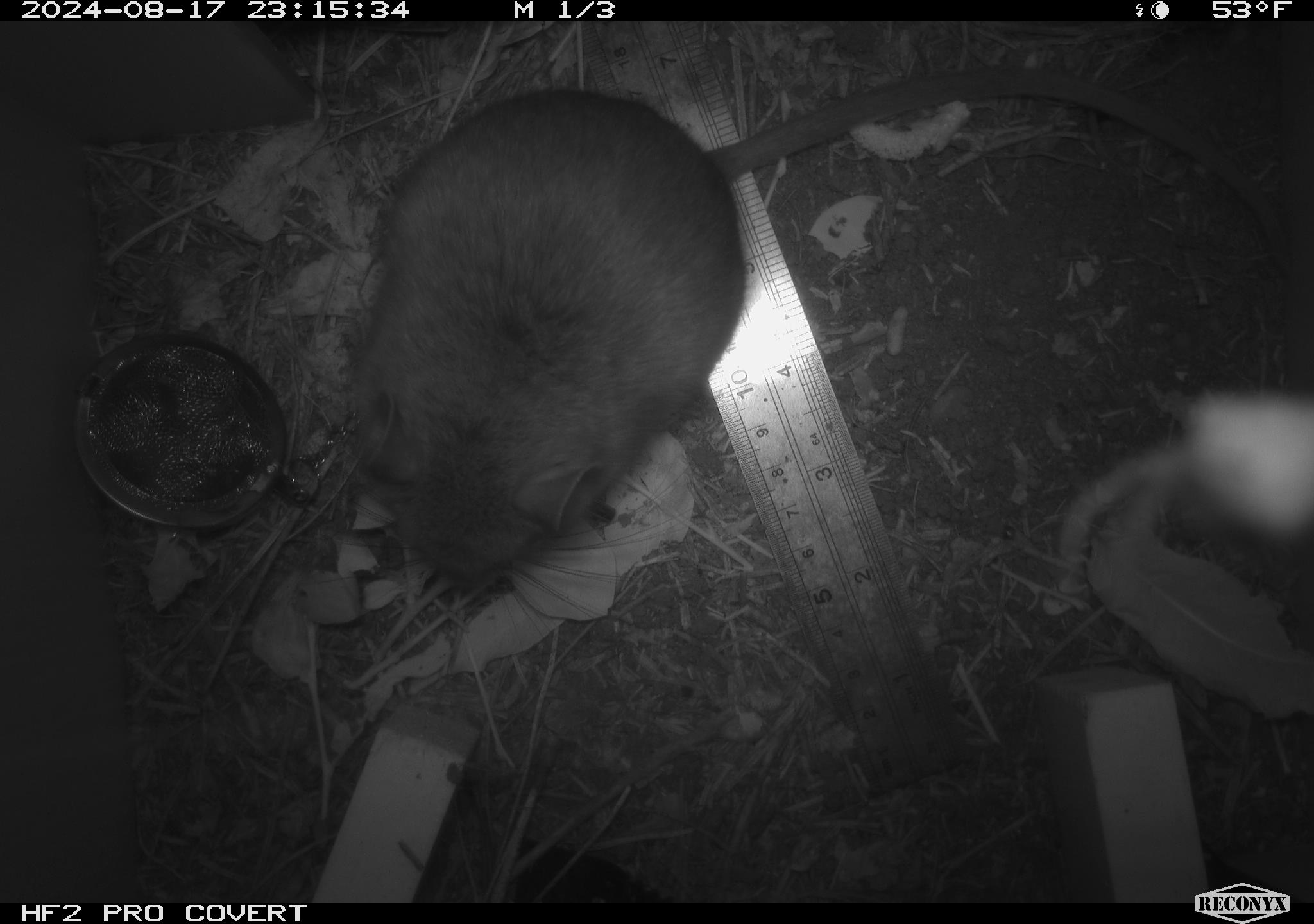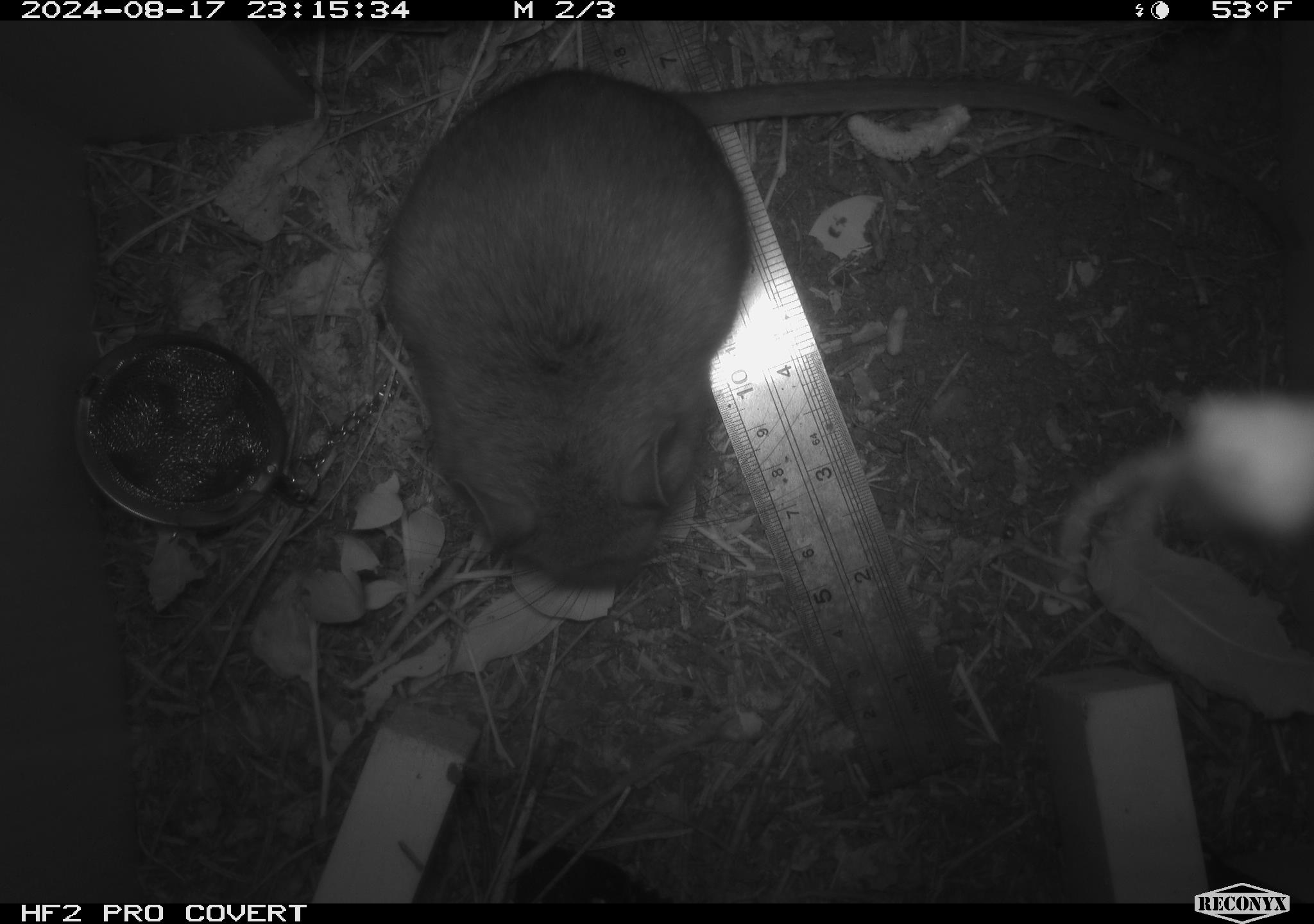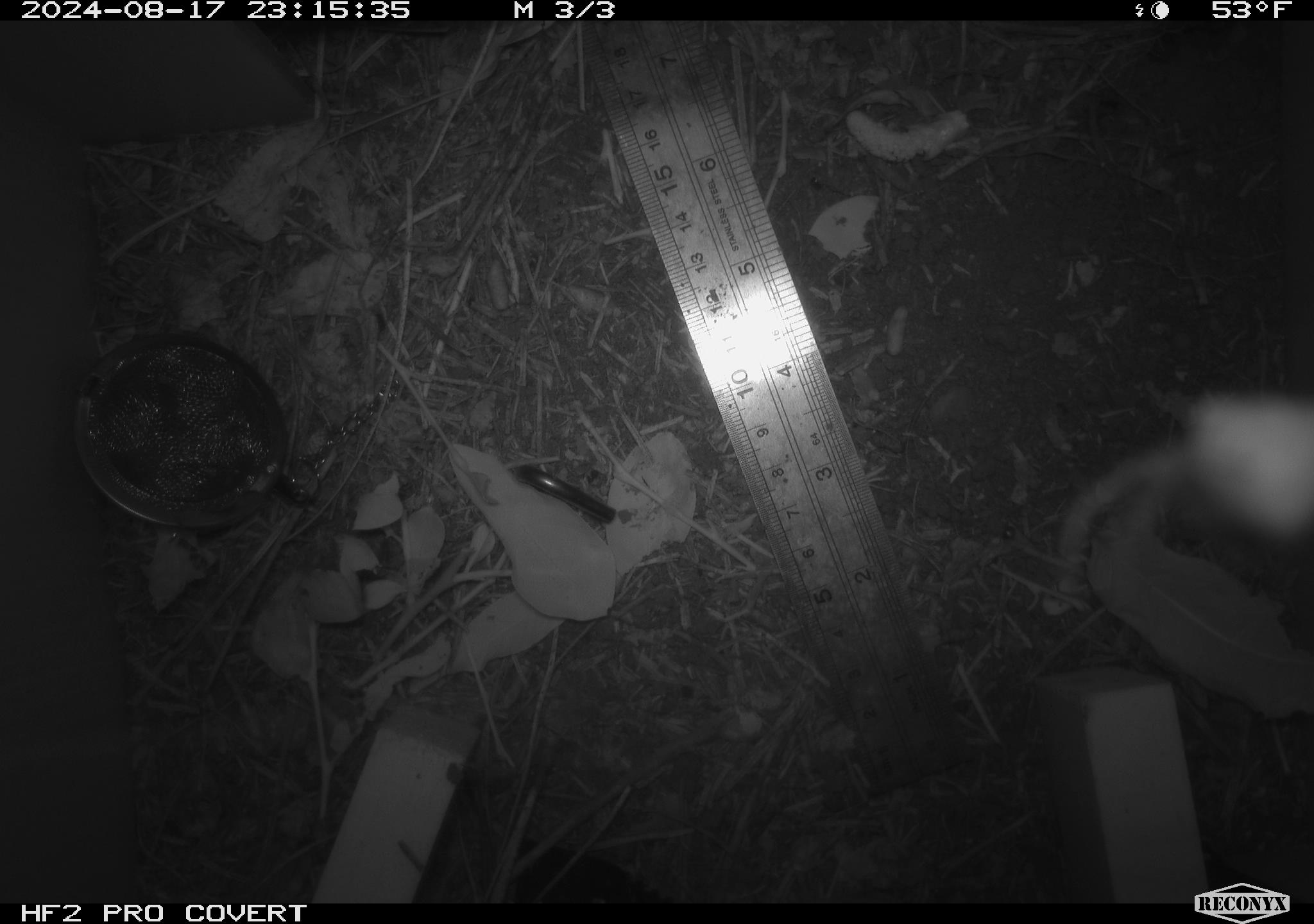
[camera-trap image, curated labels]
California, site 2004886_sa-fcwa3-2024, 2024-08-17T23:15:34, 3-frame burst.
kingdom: Animalia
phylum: Chordata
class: Mammalia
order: Rodentia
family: Cricetidae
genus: Neotoma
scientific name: Neotoma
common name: pack rat or woodrat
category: neotoma species